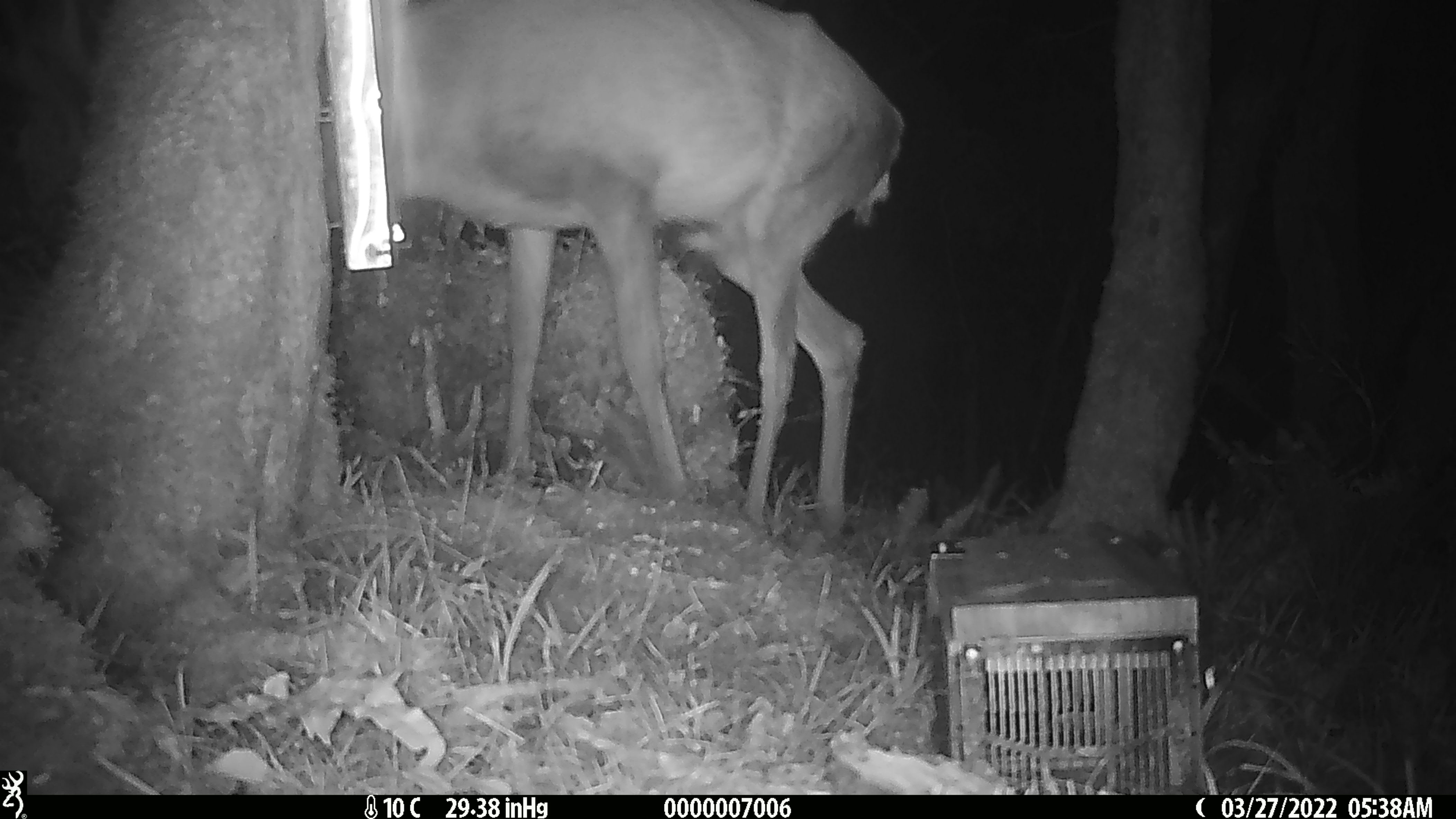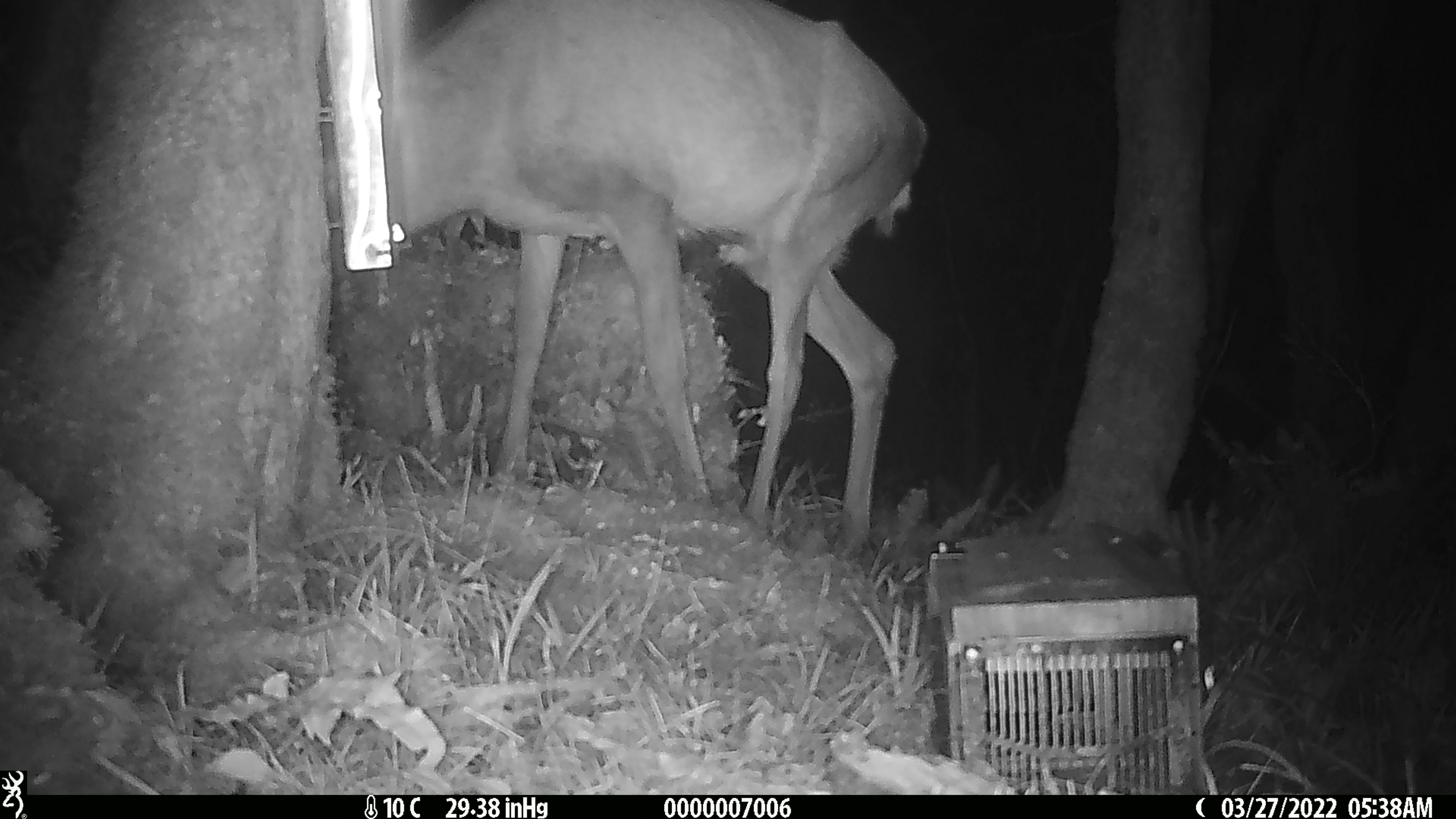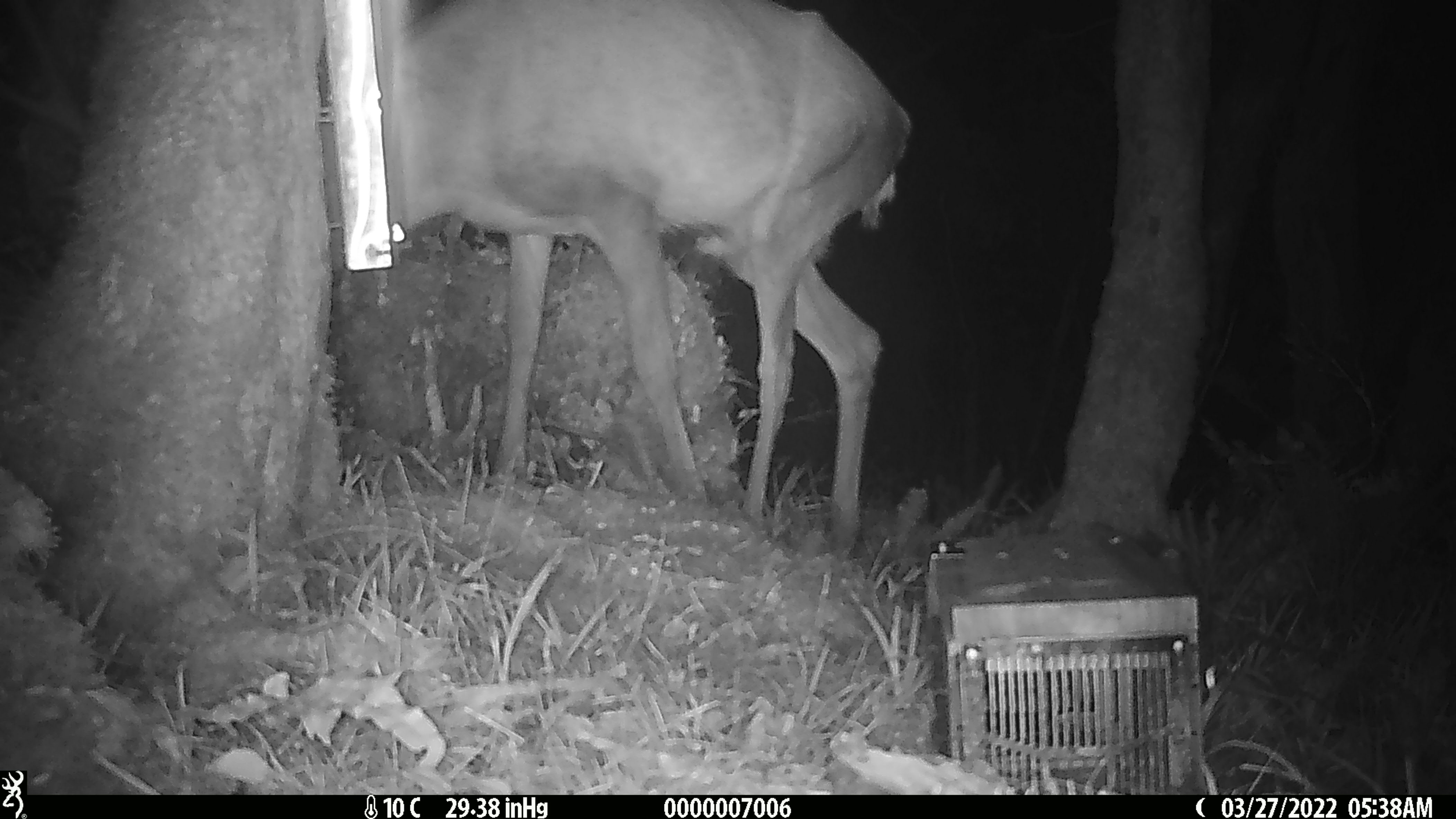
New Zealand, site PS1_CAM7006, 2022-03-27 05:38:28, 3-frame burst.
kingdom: Animalia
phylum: Chordata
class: Mammalia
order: Artiodactyla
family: Cervidae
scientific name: Cervidae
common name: deer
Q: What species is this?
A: Deer (Cervidae).